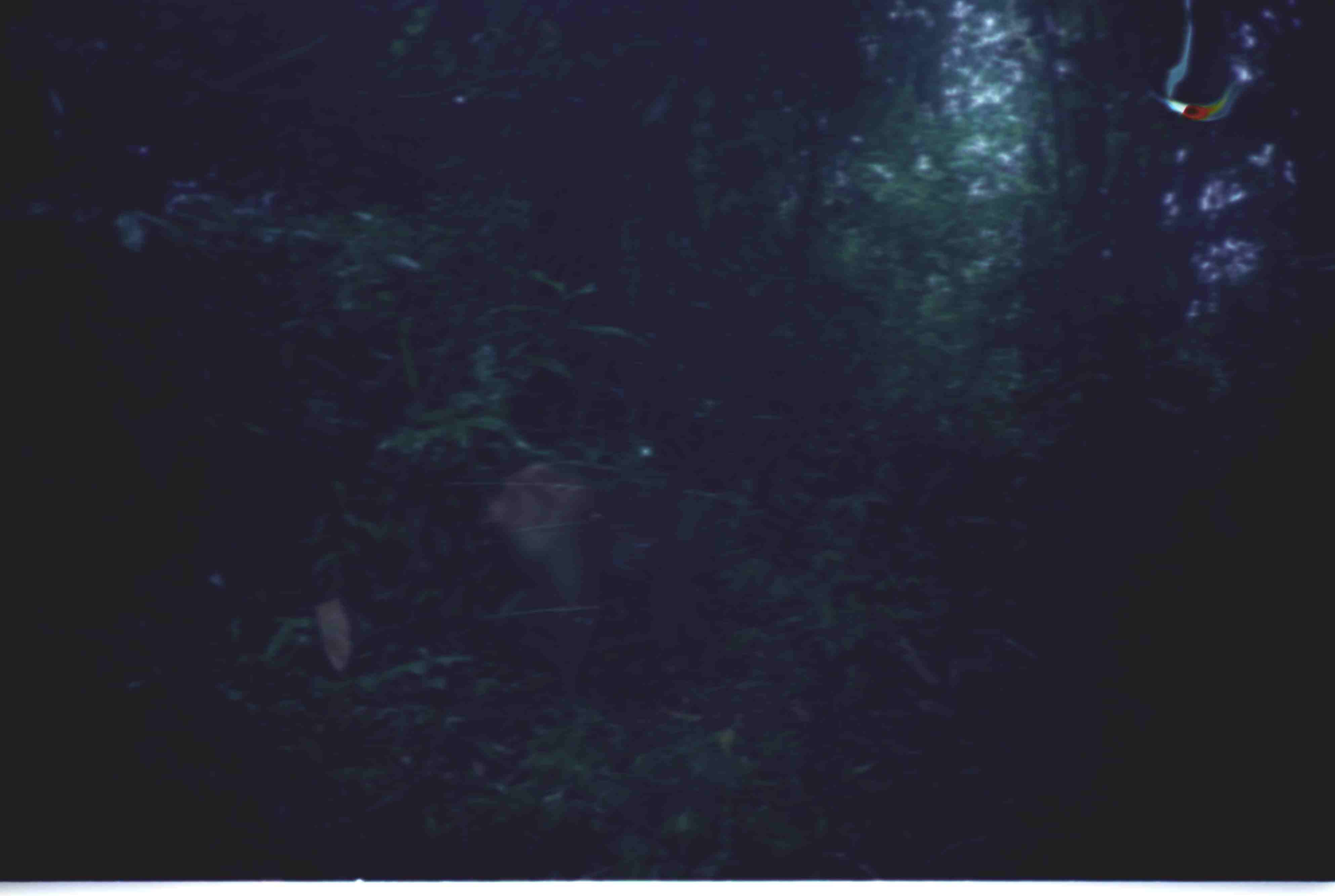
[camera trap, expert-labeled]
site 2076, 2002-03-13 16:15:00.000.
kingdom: Animalia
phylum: Chordata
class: Mammalia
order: Primates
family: Cercopithecidae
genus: Macaca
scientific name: Macaca nemestrina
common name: southern pig-tailed macaque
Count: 1.